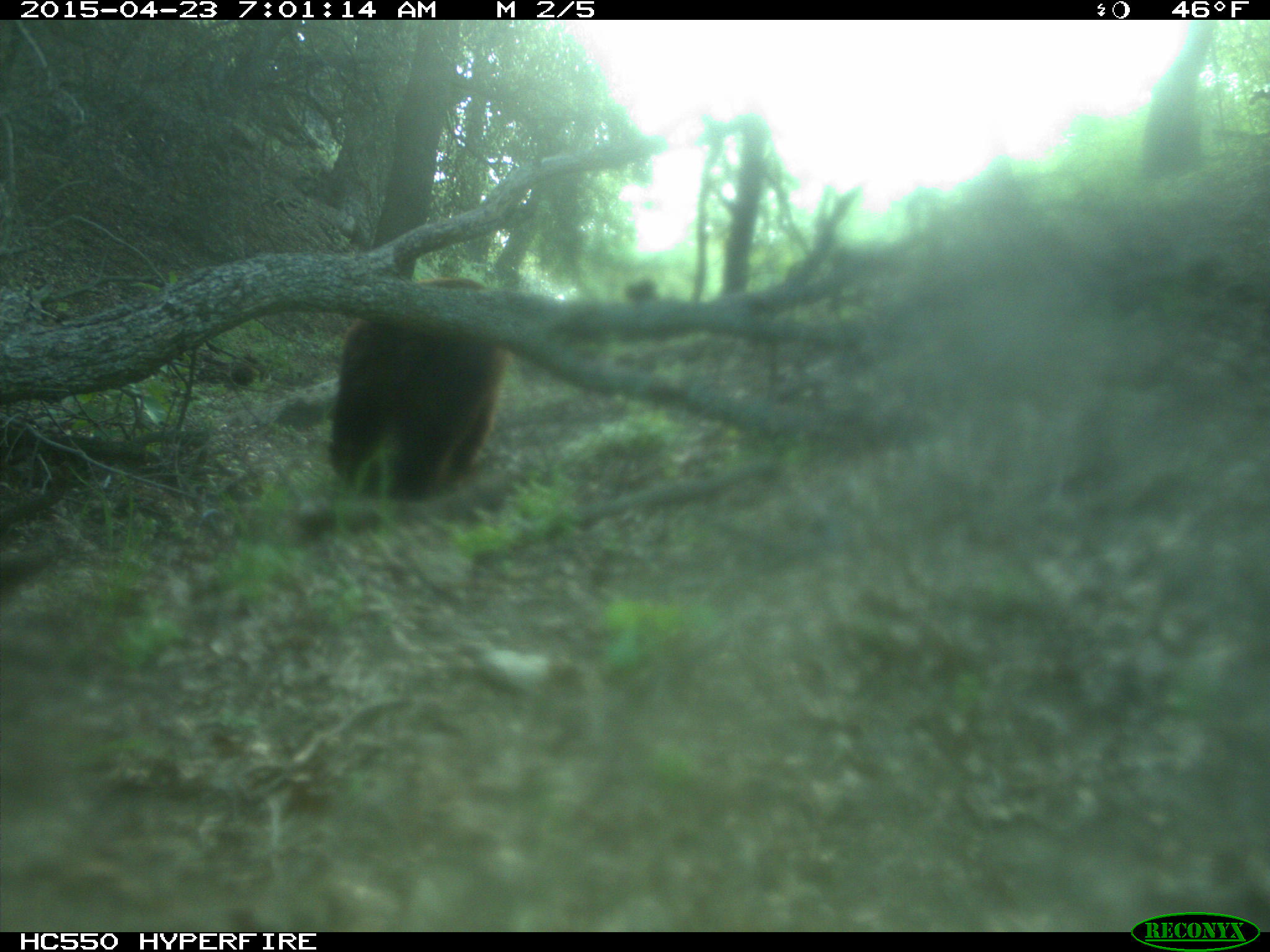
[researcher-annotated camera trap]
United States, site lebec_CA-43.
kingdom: Animalia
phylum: Chordata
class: Mammalia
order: Carnivora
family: Ursidae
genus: Ursus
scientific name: Ursus americanus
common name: american black bear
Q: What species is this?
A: Ursus americanus (american black bear).